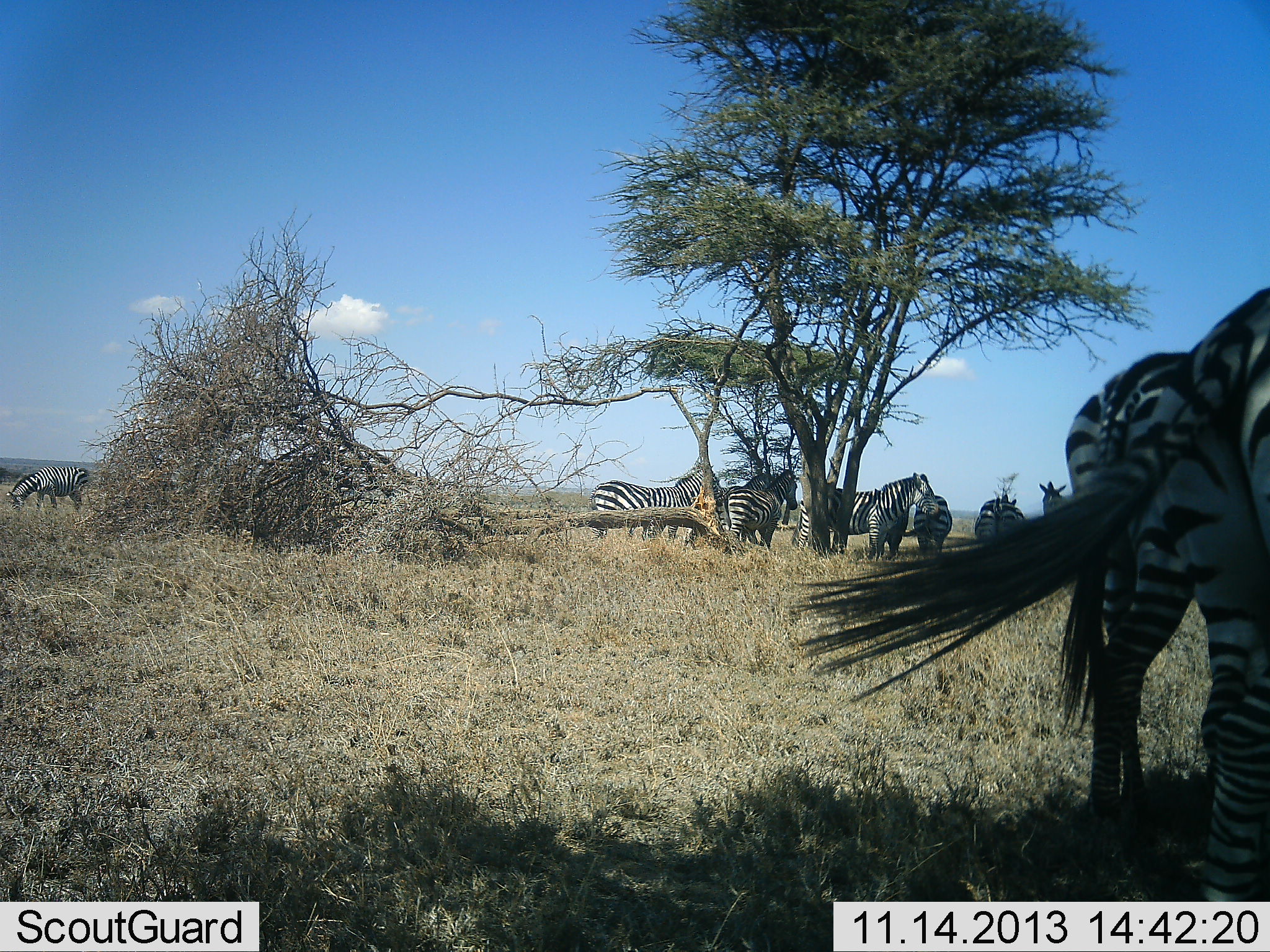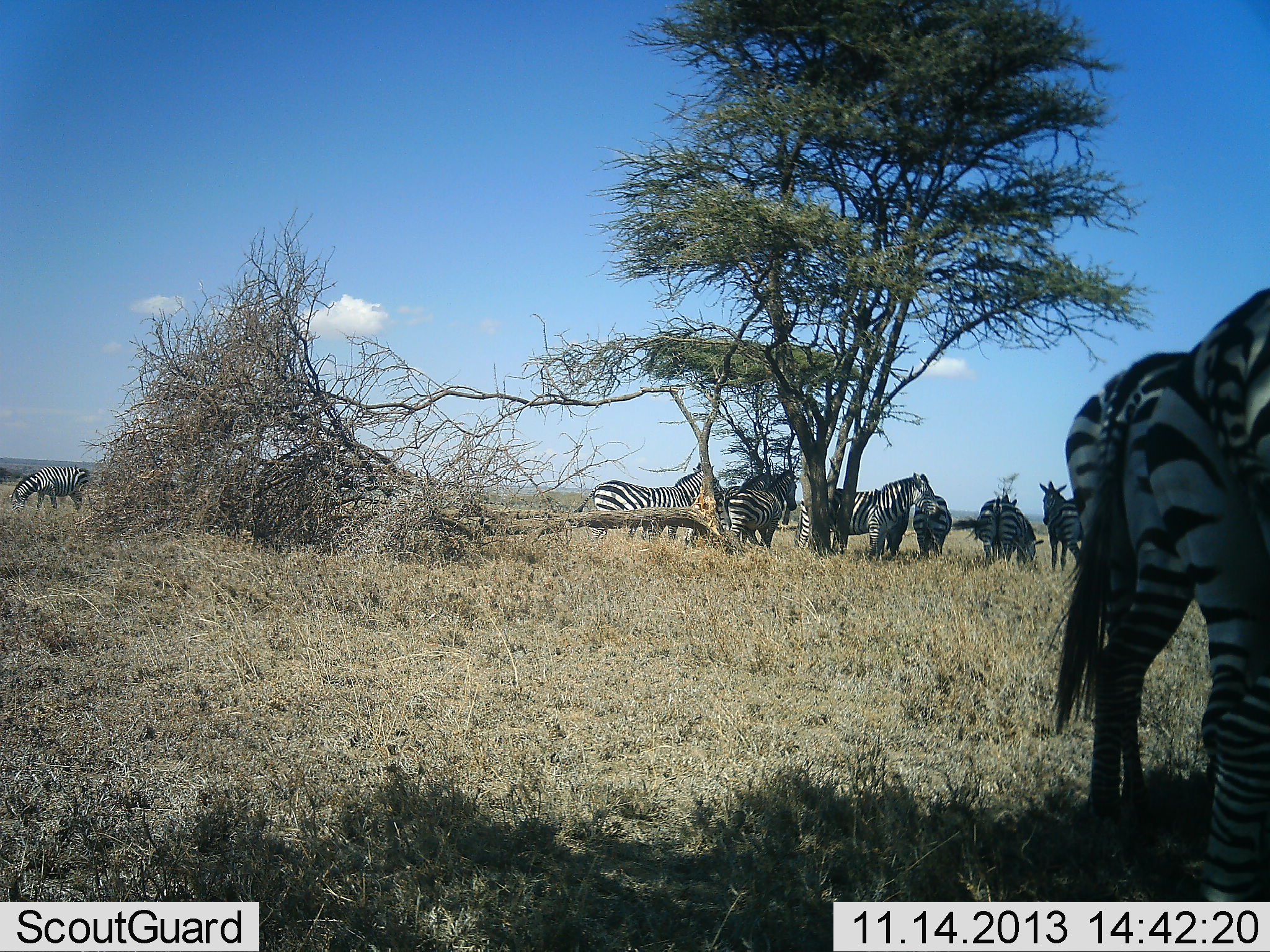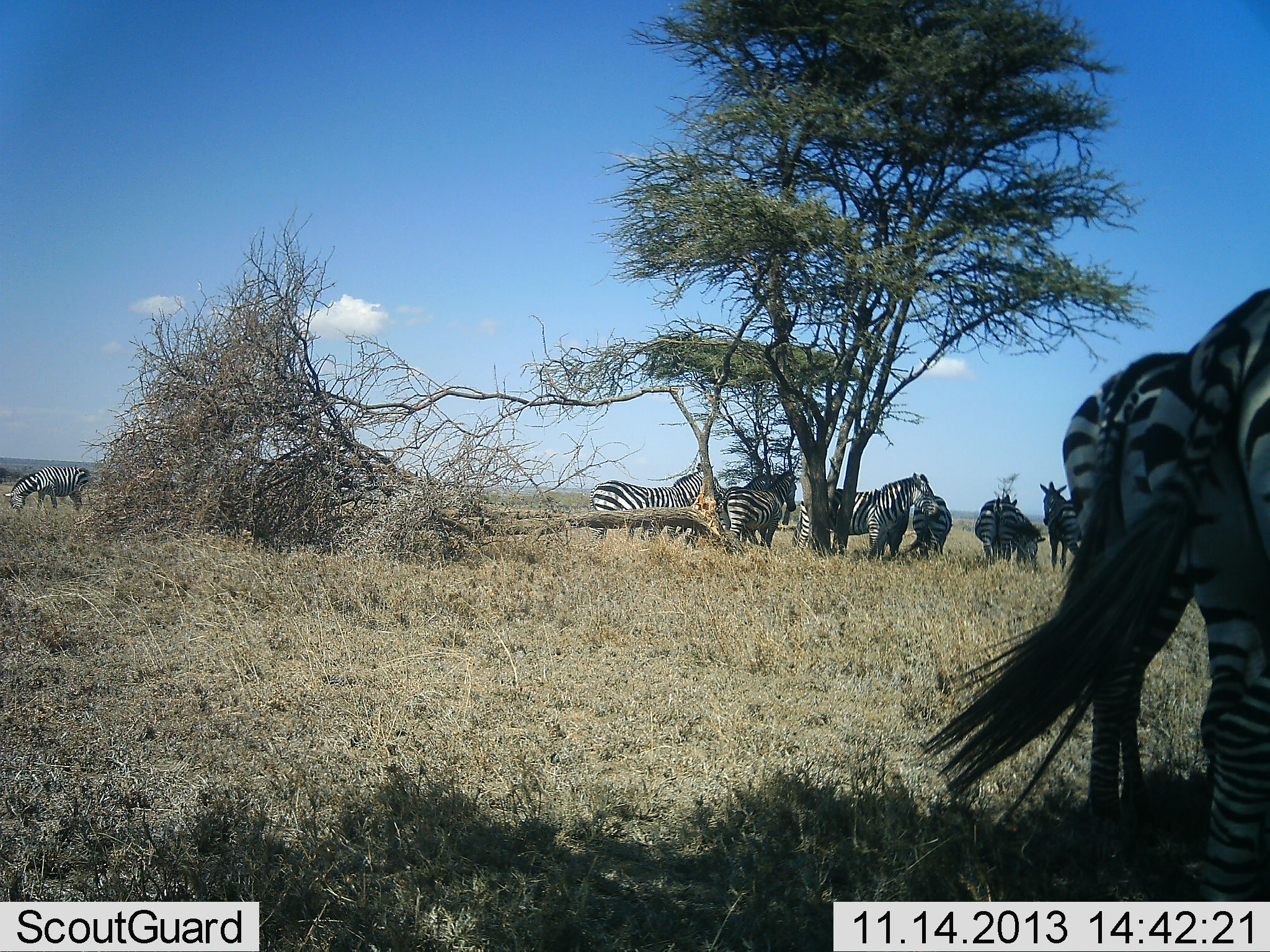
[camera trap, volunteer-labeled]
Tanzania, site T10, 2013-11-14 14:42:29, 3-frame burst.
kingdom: Animalia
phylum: Chordata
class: Mammalia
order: Perissodactyla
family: Equidae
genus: Equus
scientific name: Equus quagga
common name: plains zebra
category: zebra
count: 10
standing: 100%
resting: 10%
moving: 0%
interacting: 10%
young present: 0%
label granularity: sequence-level